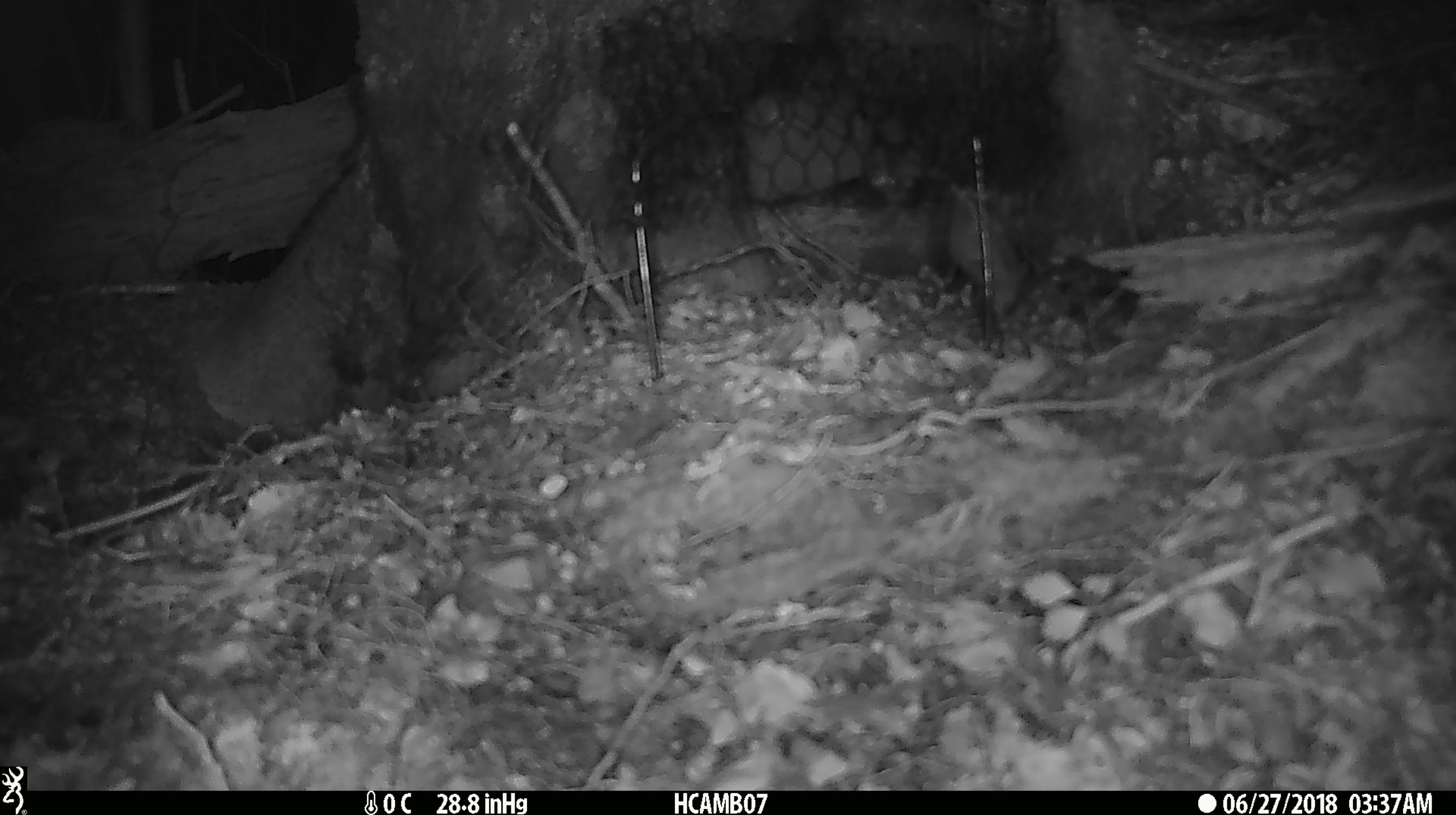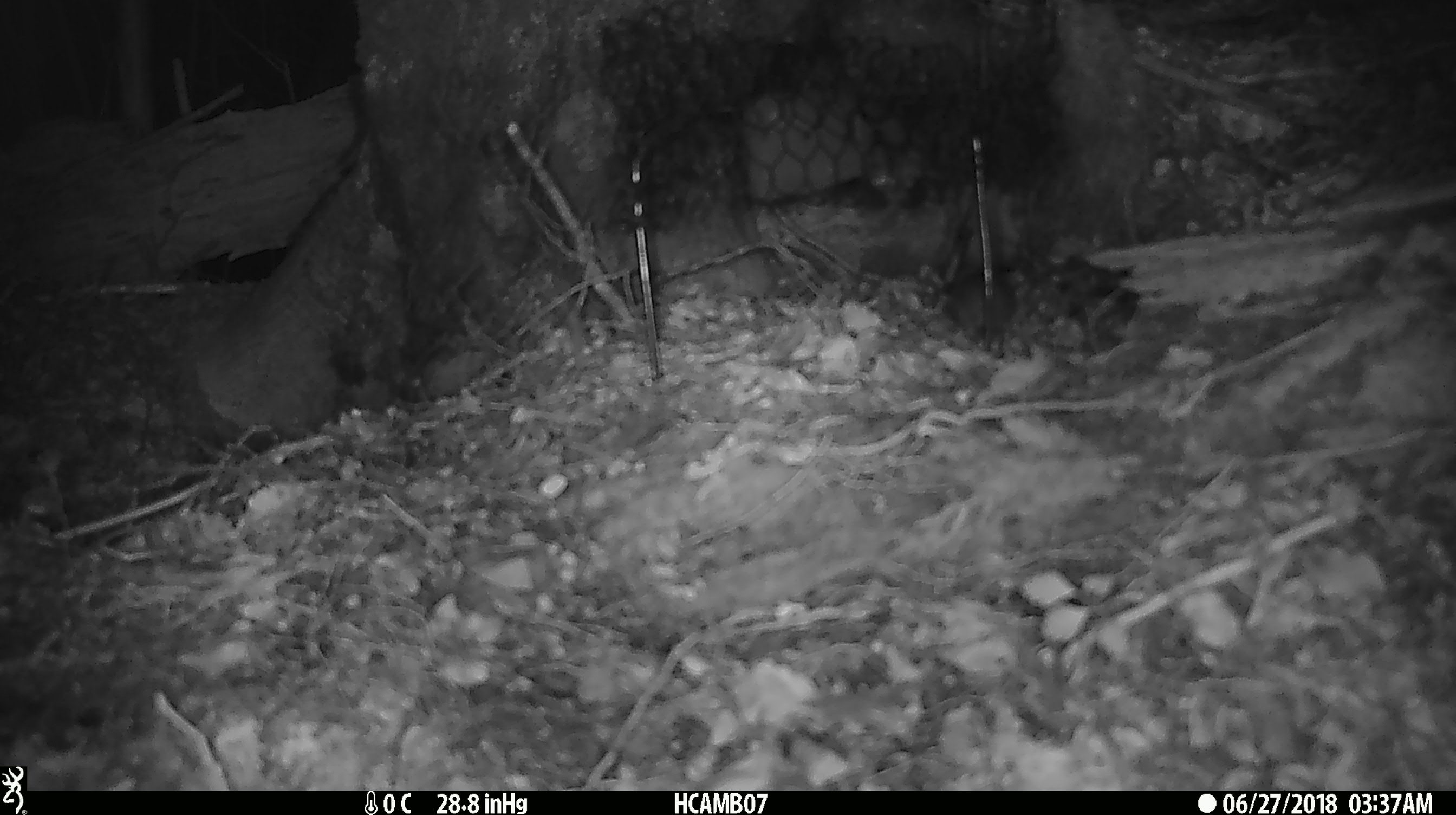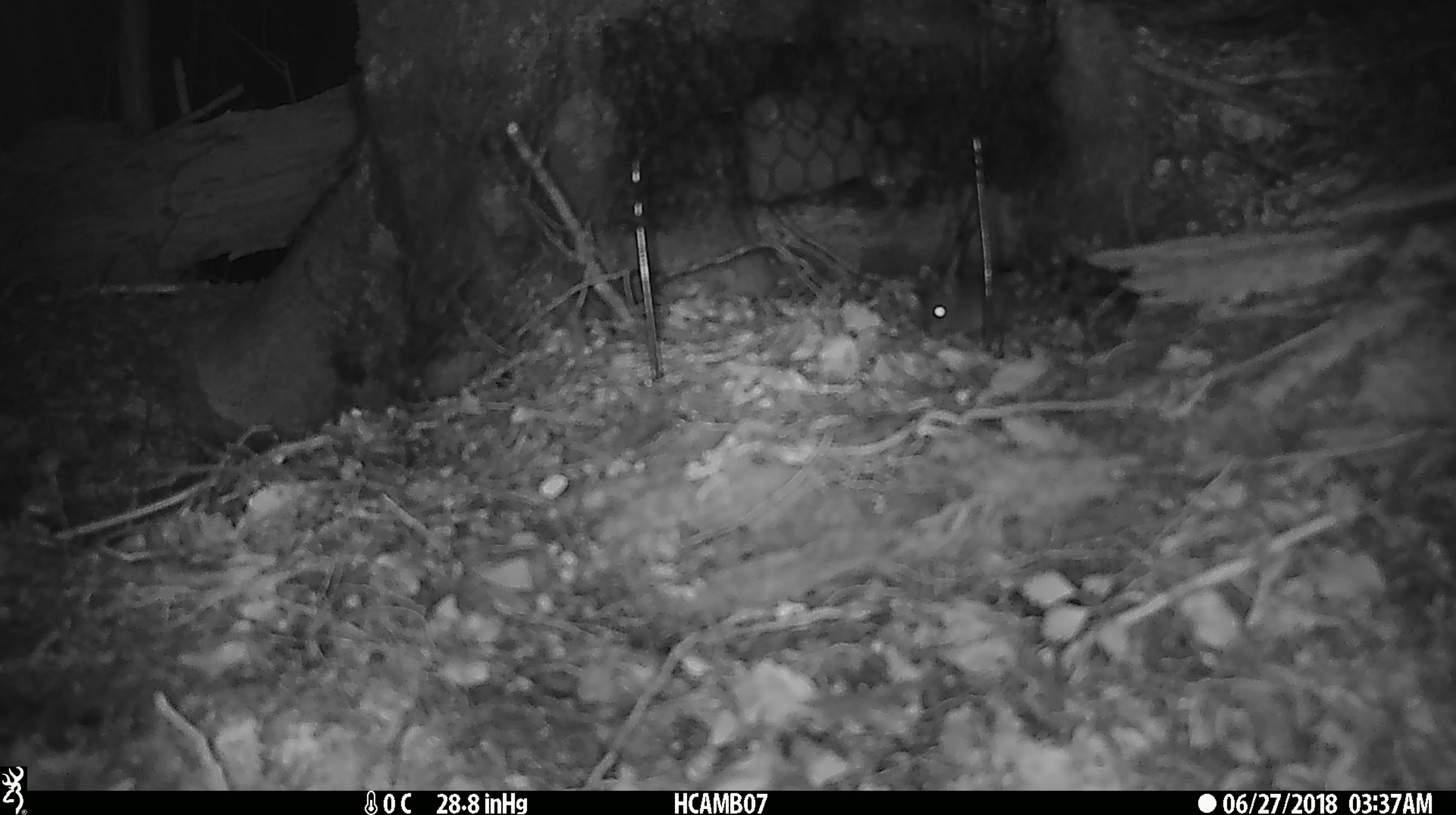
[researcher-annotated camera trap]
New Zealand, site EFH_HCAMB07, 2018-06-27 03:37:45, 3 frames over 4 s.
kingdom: Animalia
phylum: Chordata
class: Mammalia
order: Rodentia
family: Muridae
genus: Mus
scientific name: Mus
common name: mouse